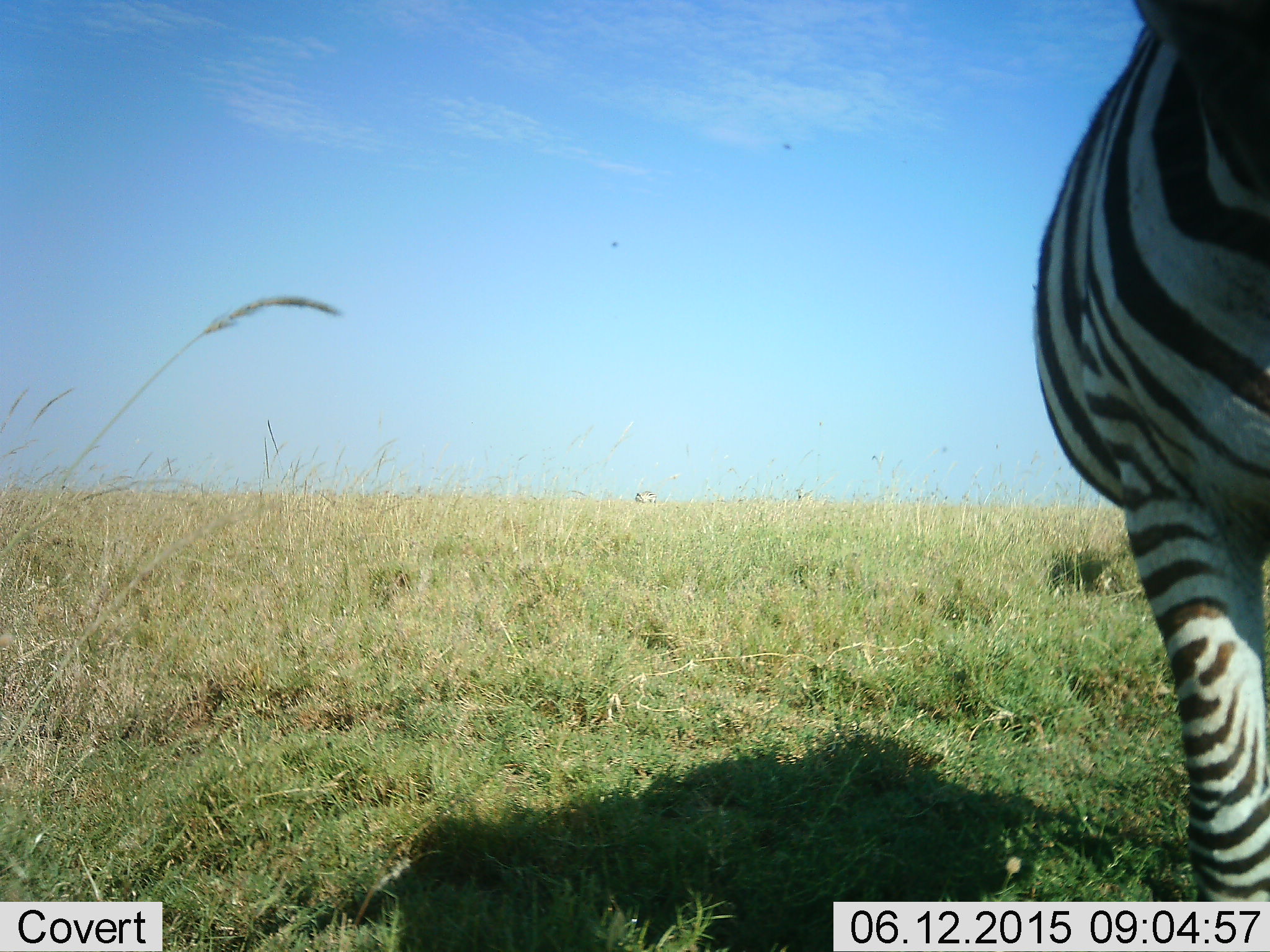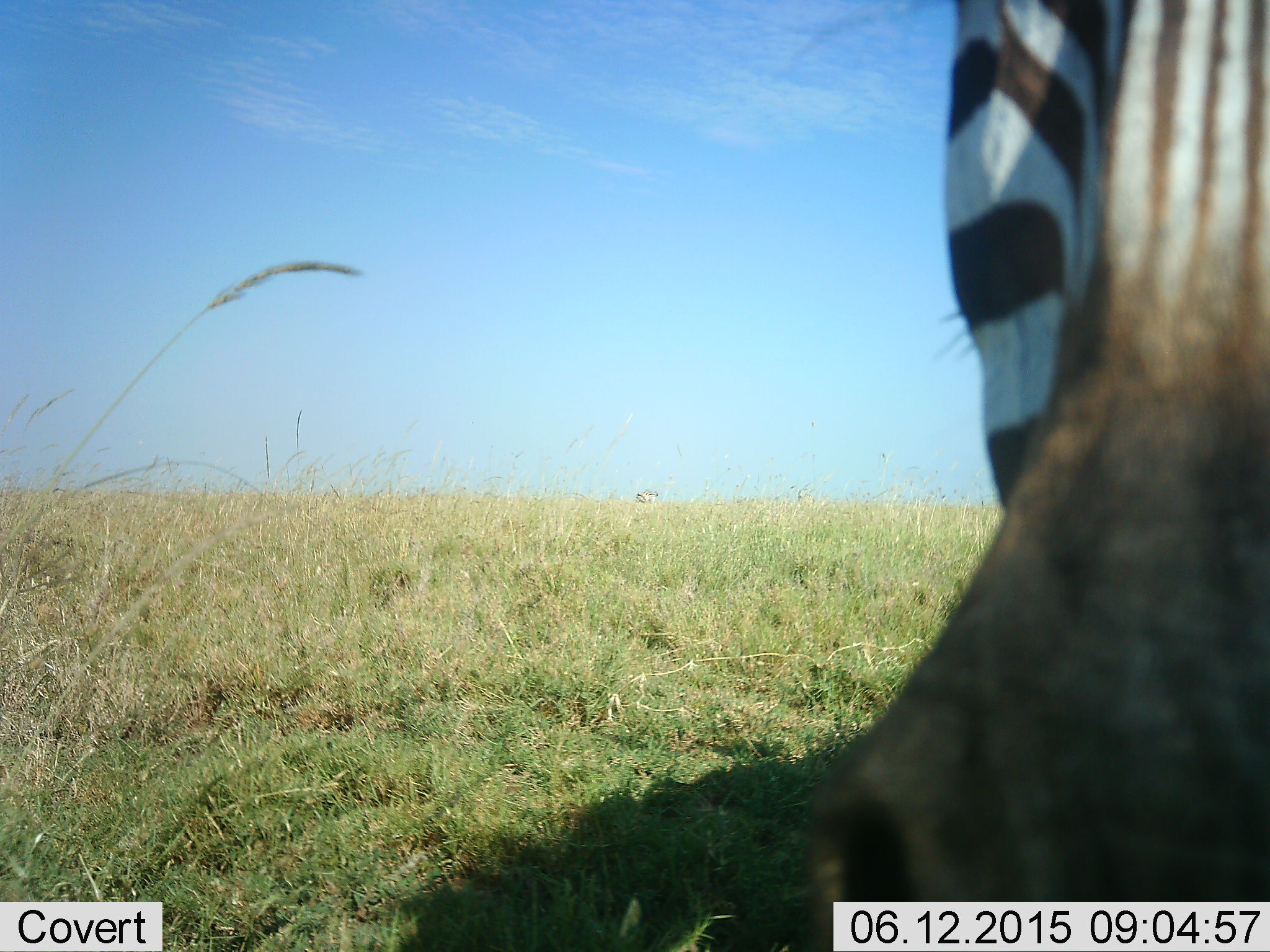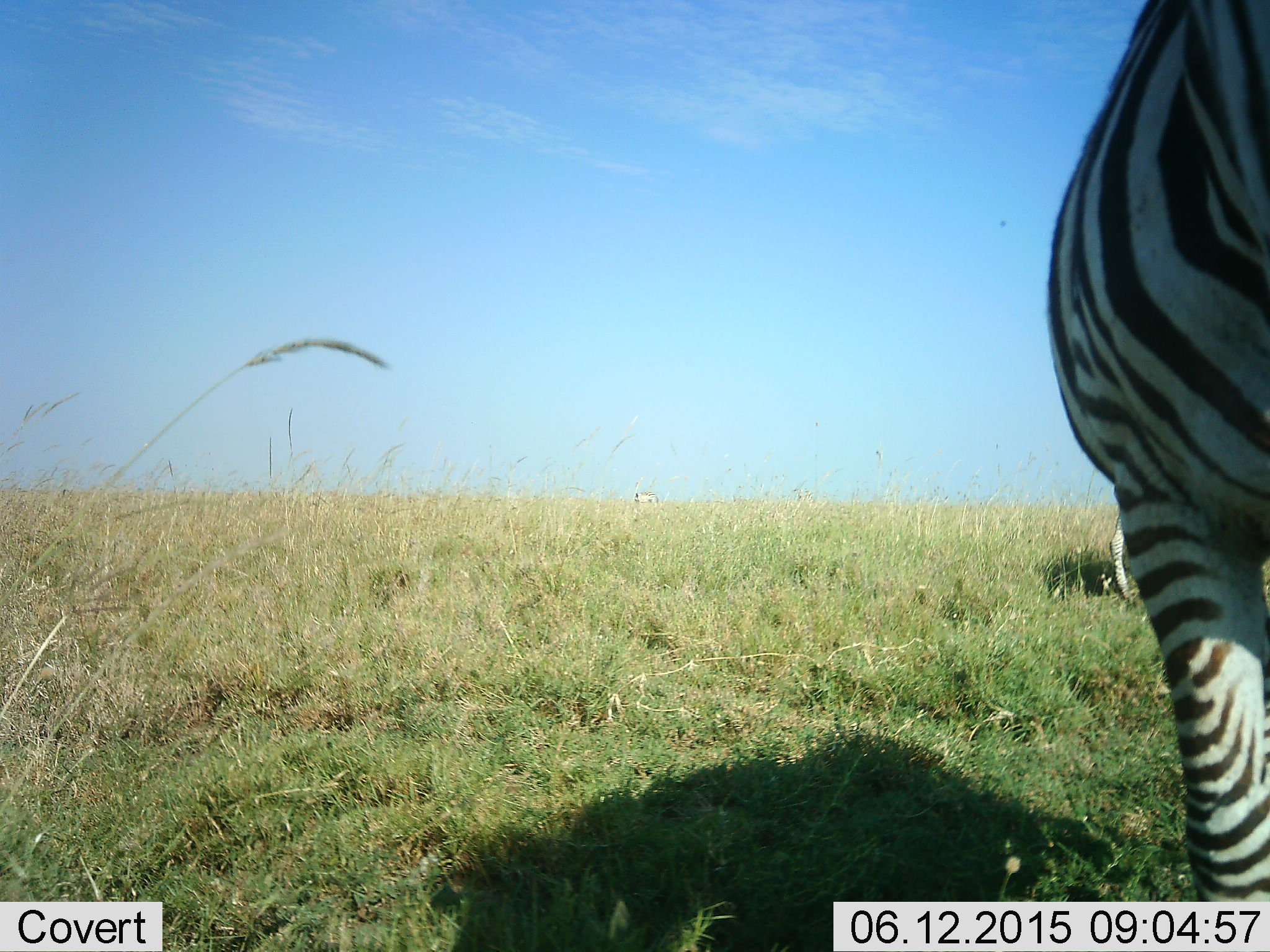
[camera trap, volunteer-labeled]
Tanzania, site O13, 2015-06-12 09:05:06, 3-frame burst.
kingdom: Animalia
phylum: Chordata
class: Mammalia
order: Perissodactyla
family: Equidae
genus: Equus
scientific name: Equus quagga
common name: plains zebra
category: zebra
Zebra (plains zebra) (Equus quagga), count 1. Behavior (volunteer vote fractions): standing 70%, resting 0%, moving 20%, interacting 10%. Young present (vote fraction): 0%. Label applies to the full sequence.